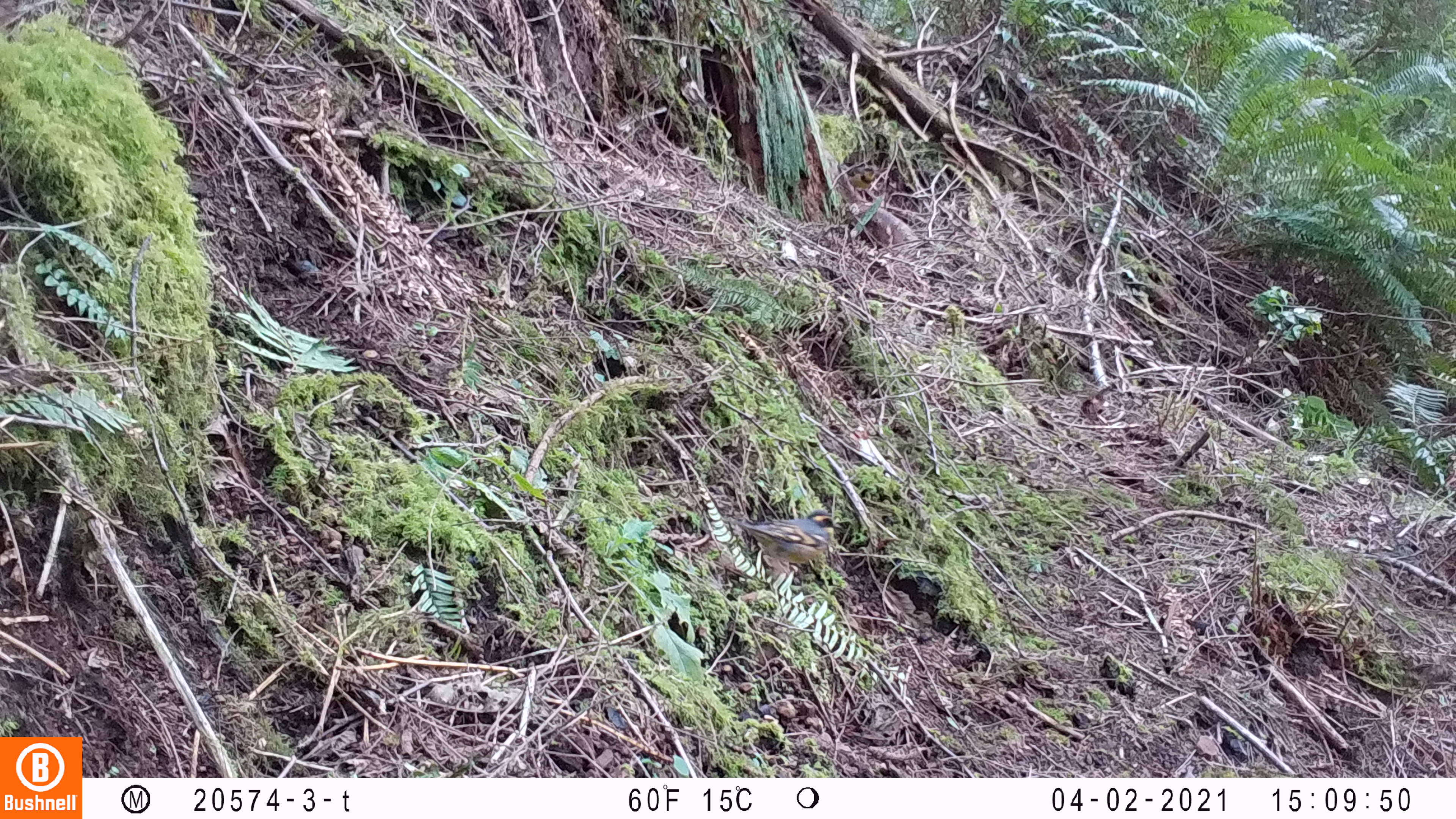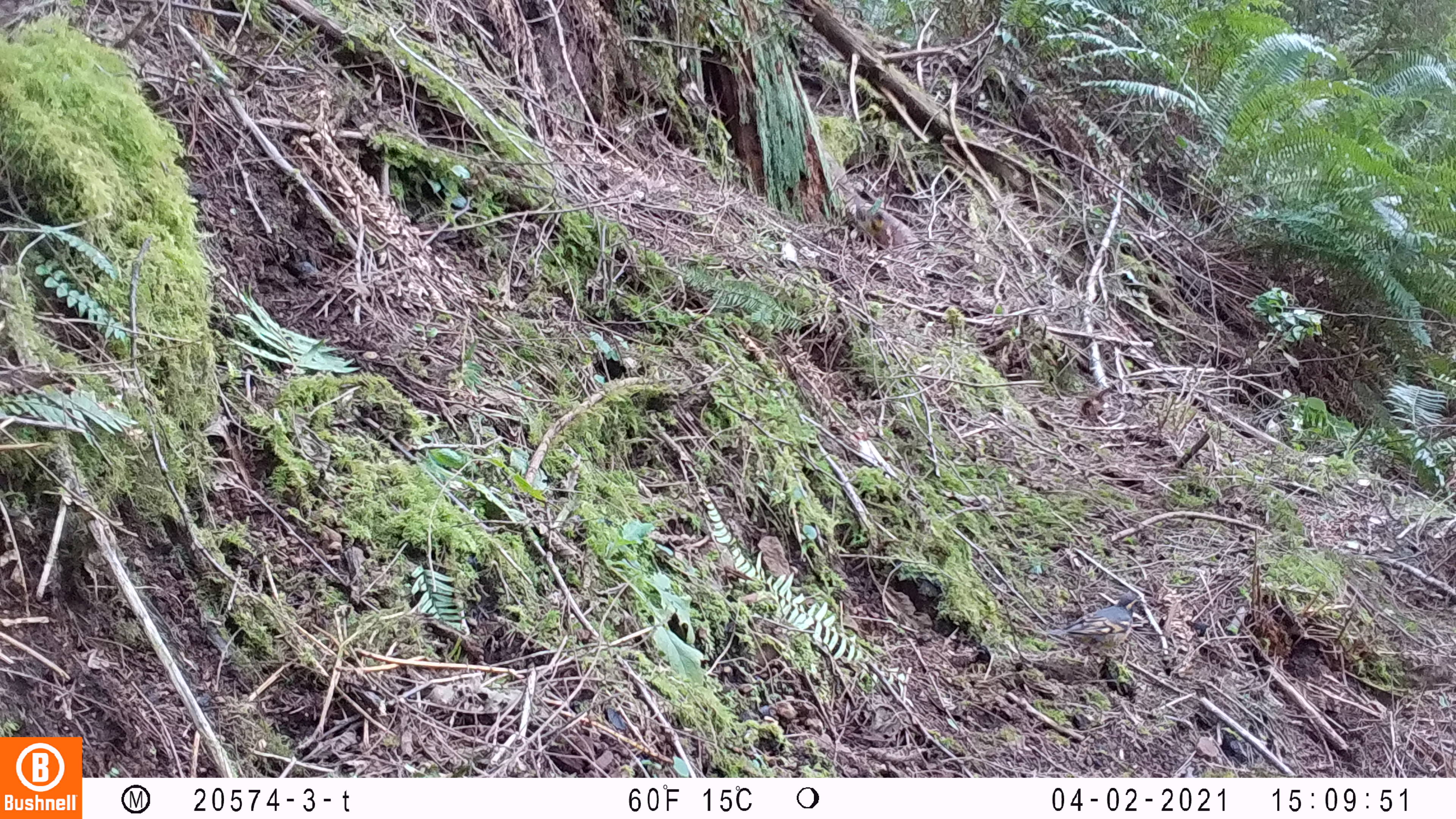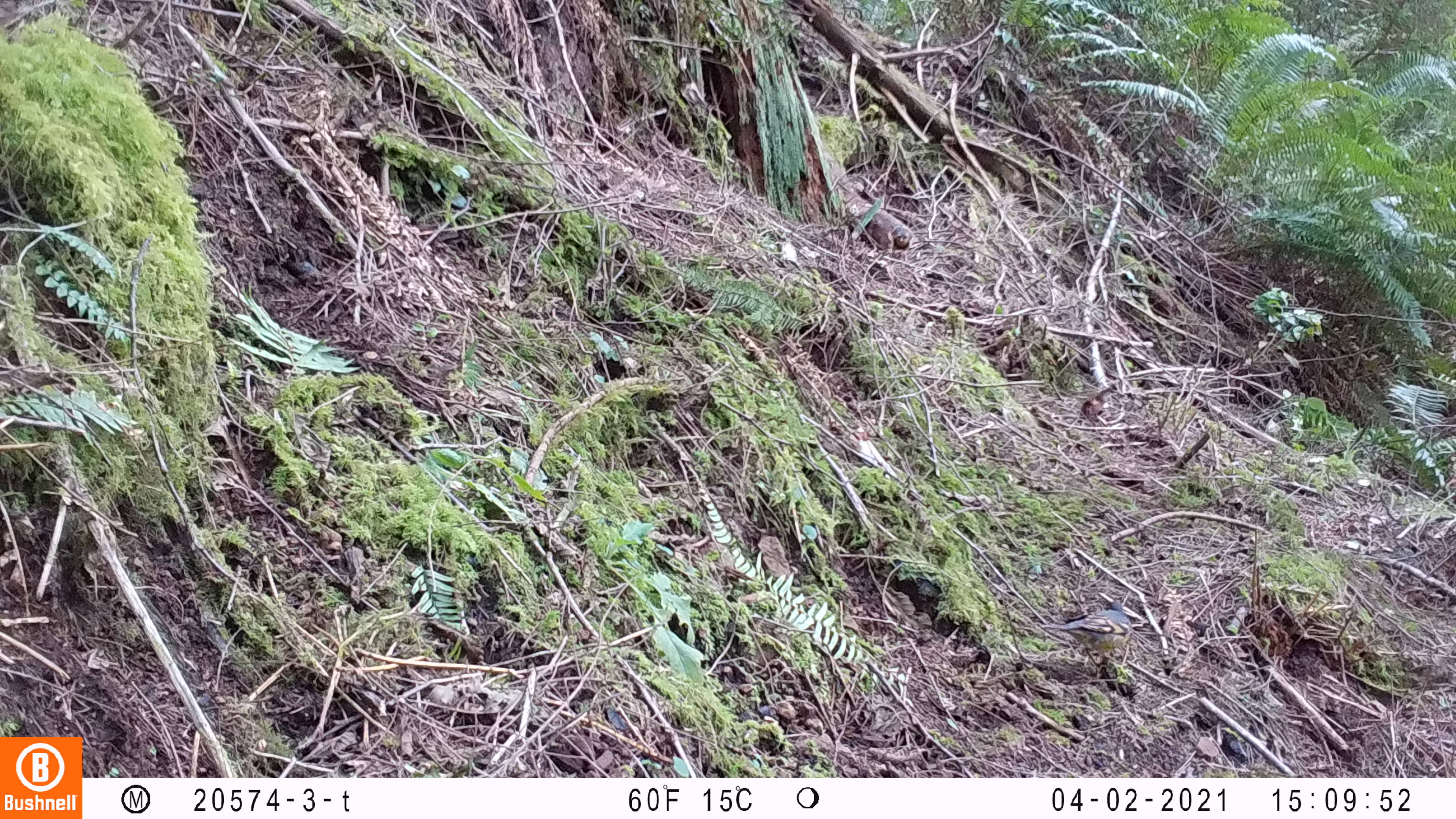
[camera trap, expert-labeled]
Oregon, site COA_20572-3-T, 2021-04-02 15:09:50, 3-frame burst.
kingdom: Animalia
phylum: Chordata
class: Aves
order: Passeriformes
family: Turdidae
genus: Ixoreus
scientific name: Ixoreus naevius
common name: varied thrush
Varied thrush (Ixoreus naevius).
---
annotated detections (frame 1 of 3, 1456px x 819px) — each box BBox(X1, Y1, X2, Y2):
varied thrush: BBox(716, 511, 842, 583)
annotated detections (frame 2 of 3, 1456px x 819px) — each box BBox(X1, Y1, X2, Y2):
varied thrush: BBox(1052, 590, 1149, 668)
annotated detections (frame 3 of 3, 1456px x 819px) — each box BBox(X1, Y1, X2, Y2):
varied thrush: BBox(1042, 594, 1138, 665)